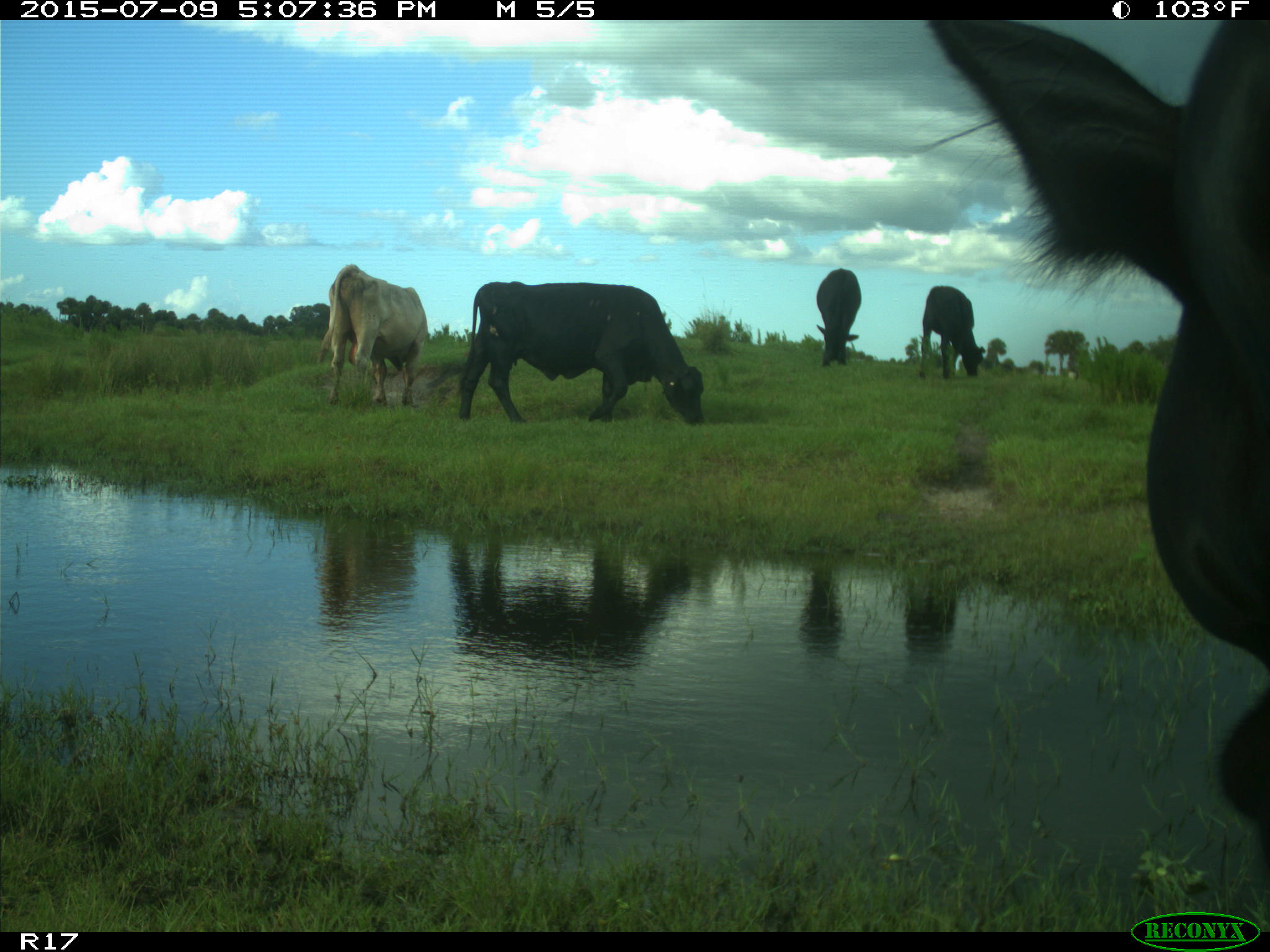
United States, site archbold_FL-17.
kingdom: Animalia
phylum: Chordata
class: Mammalia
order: Artiodactyla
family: Bovidae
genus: Bos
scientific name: Bos taurus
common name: domestic cow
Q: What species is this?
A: Bos taurus (domestic cow).